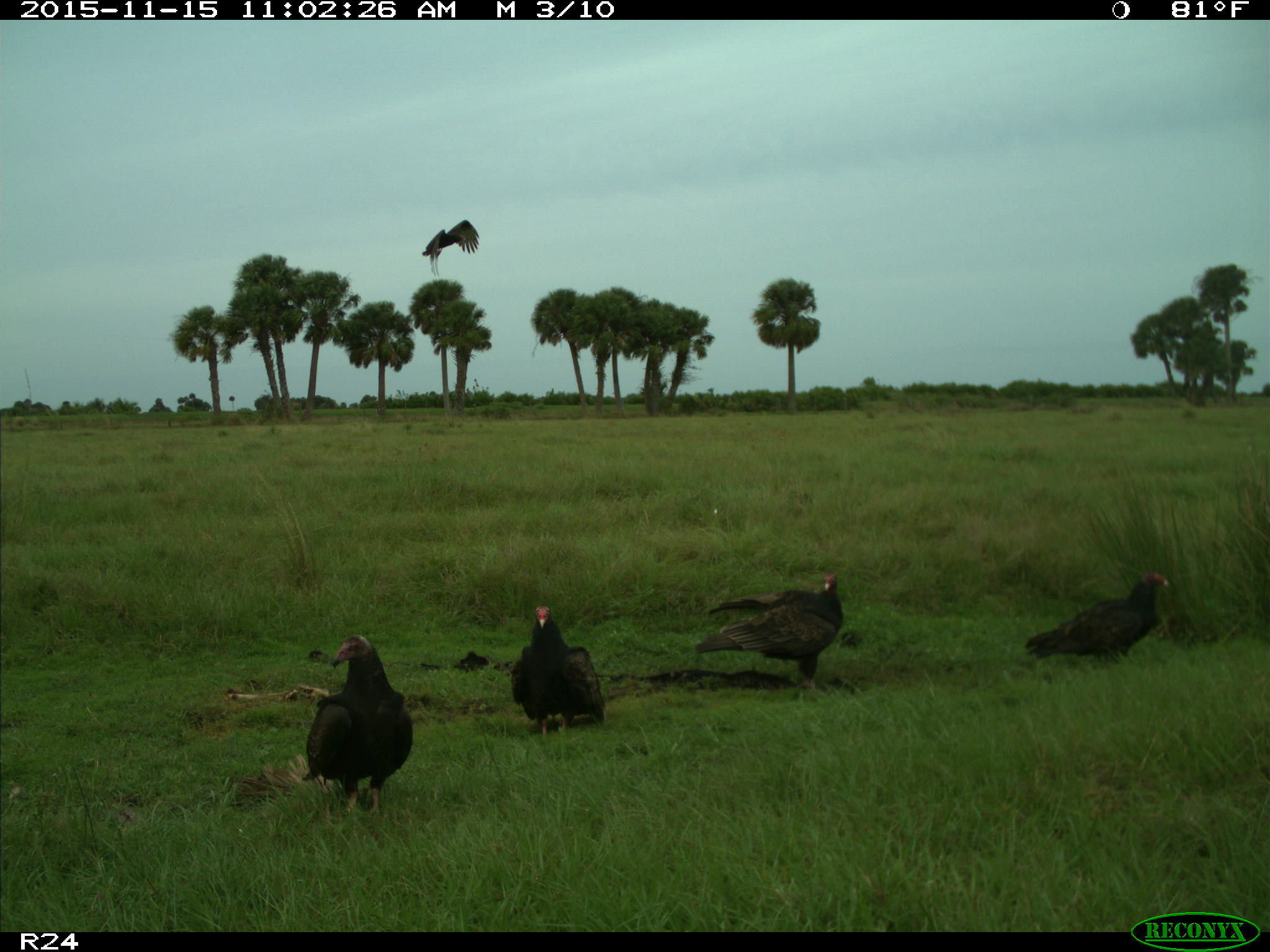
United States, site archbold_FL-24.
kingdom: Animalia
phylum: Chordata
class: Aves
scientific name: Aves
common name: birds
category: unidentified bird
Unidentified bird (birds) (Aves).